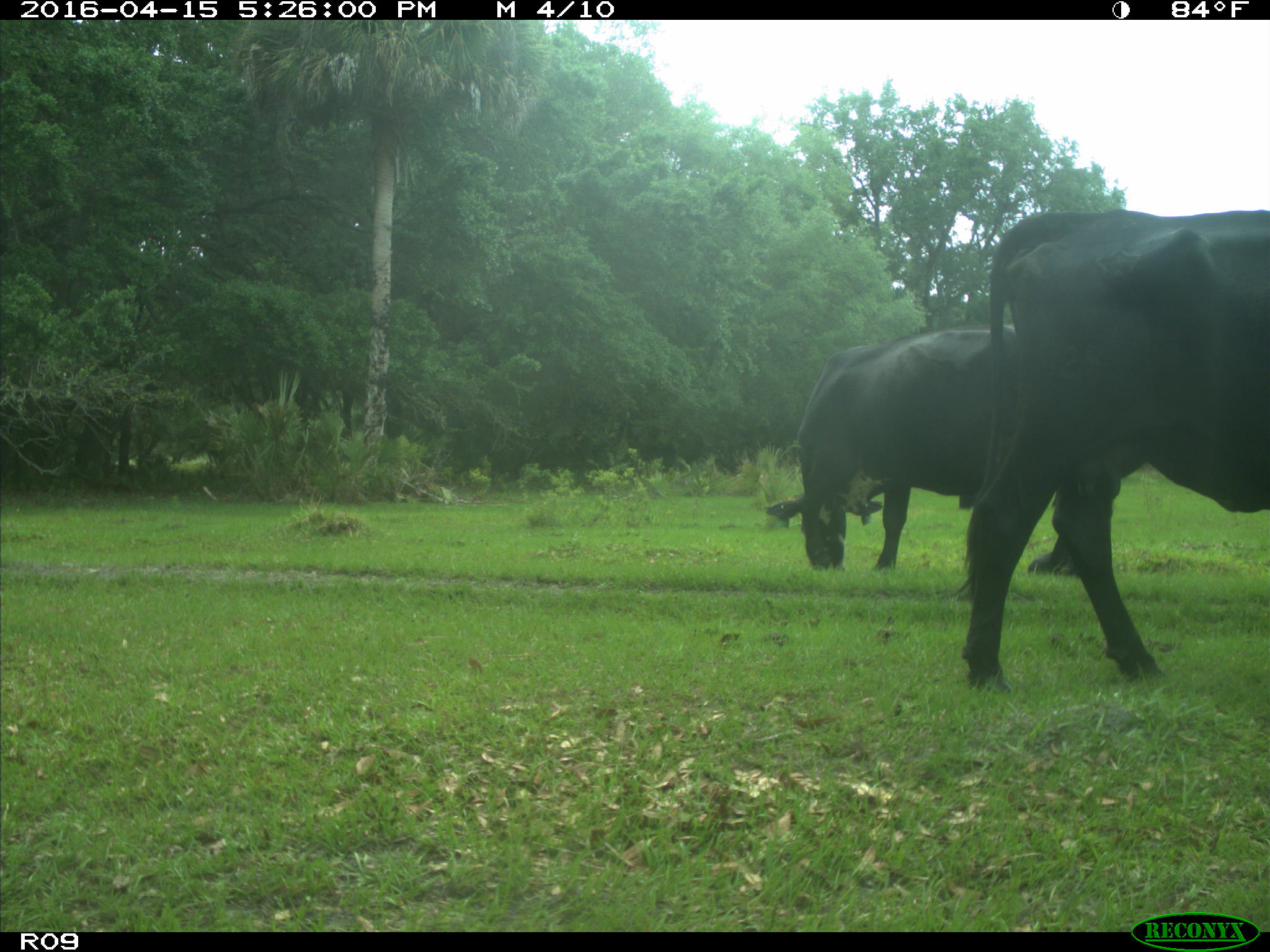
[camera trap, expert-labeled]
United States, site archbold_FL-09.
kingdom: Animalia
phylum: Chordata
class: Mammalia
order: Artiodactyla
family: Bovidae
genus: Bos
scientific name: Bos taurus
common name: domestic cow